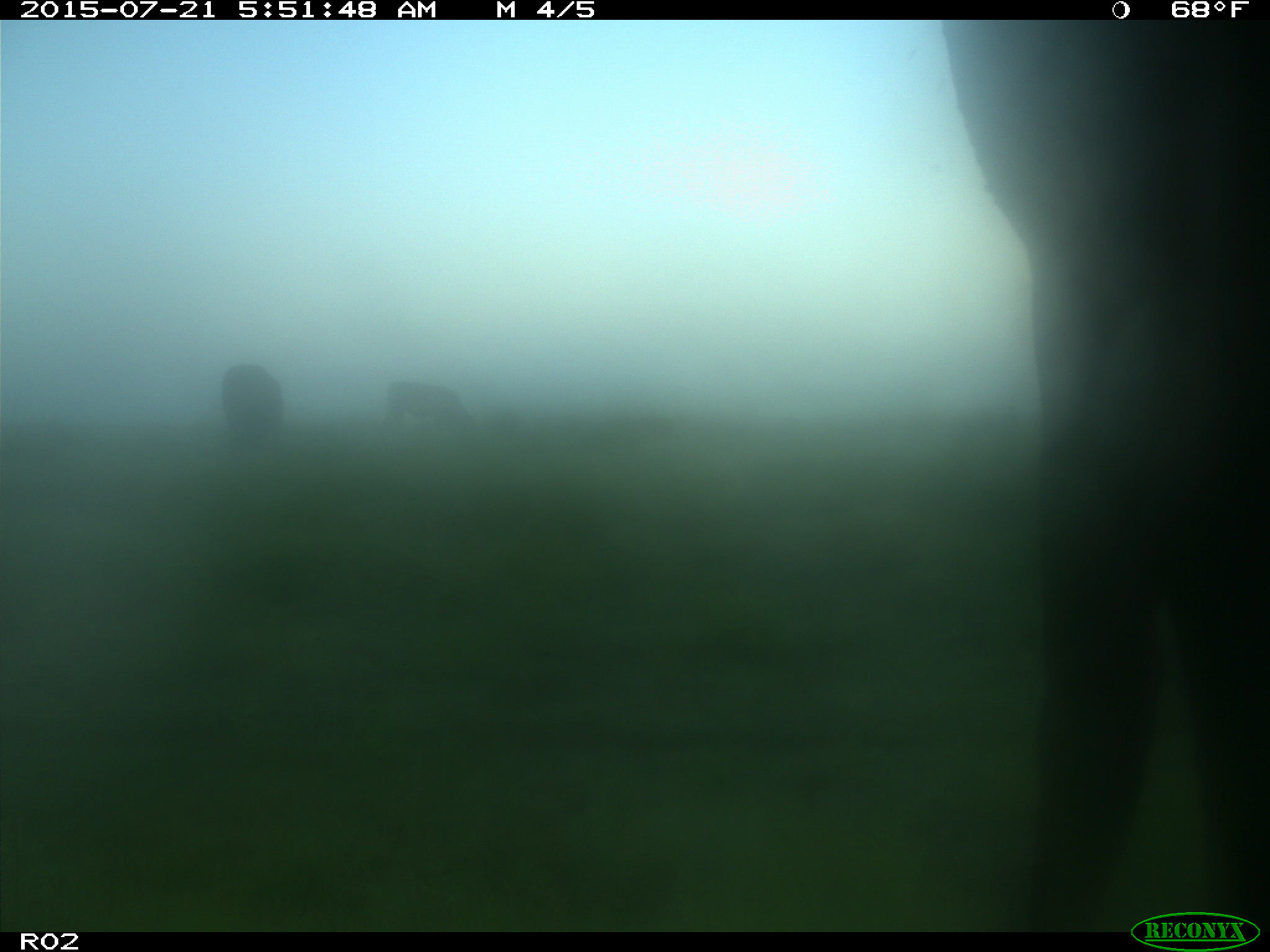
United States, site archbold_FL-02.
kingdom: Animalia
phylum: Chordata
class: Mammalia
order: Artiodactyla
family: Bovidae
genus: Bos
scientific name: Bos taurus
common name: domestic cow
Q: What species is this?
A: Bos taurus (domestic cow).